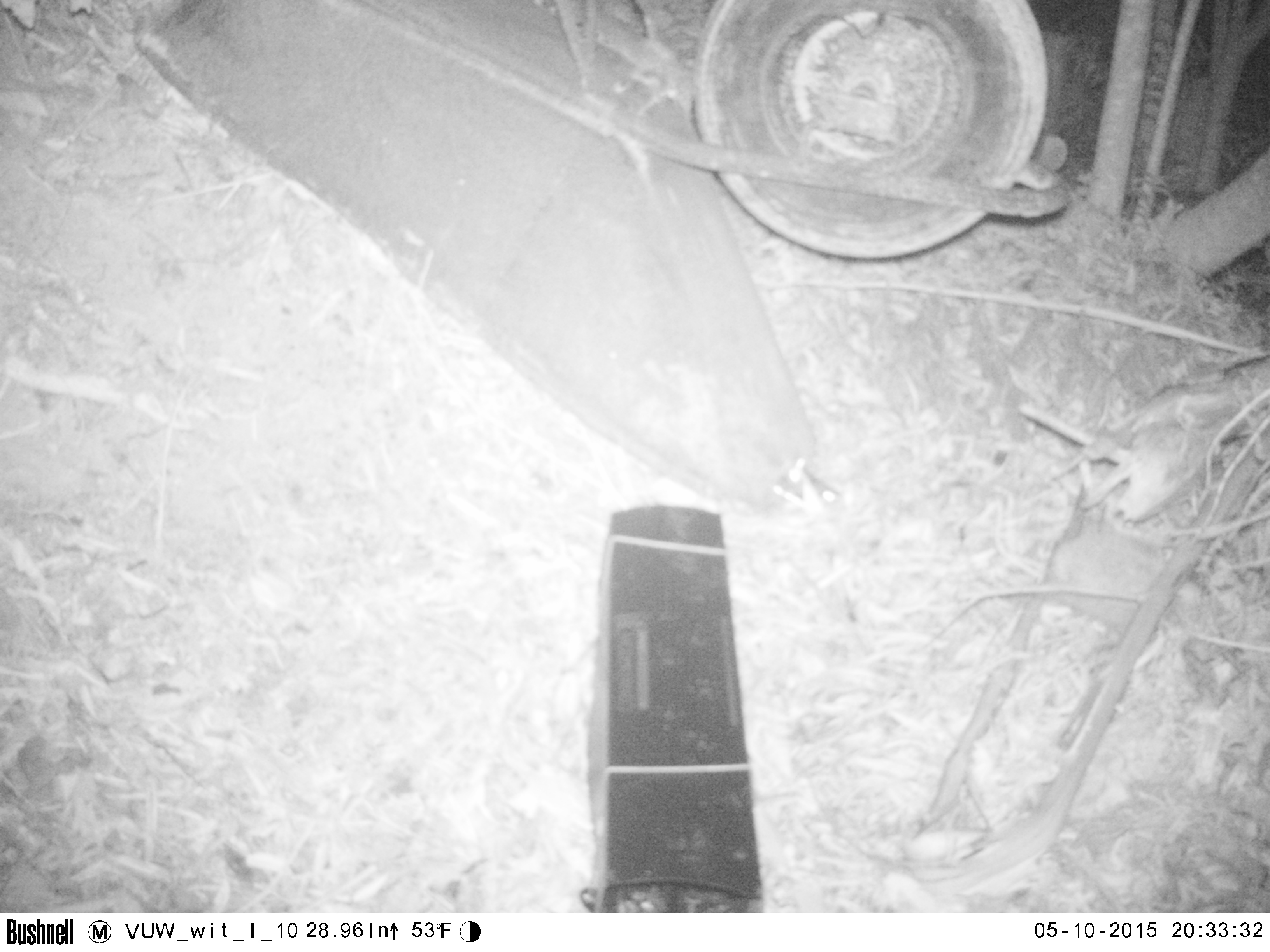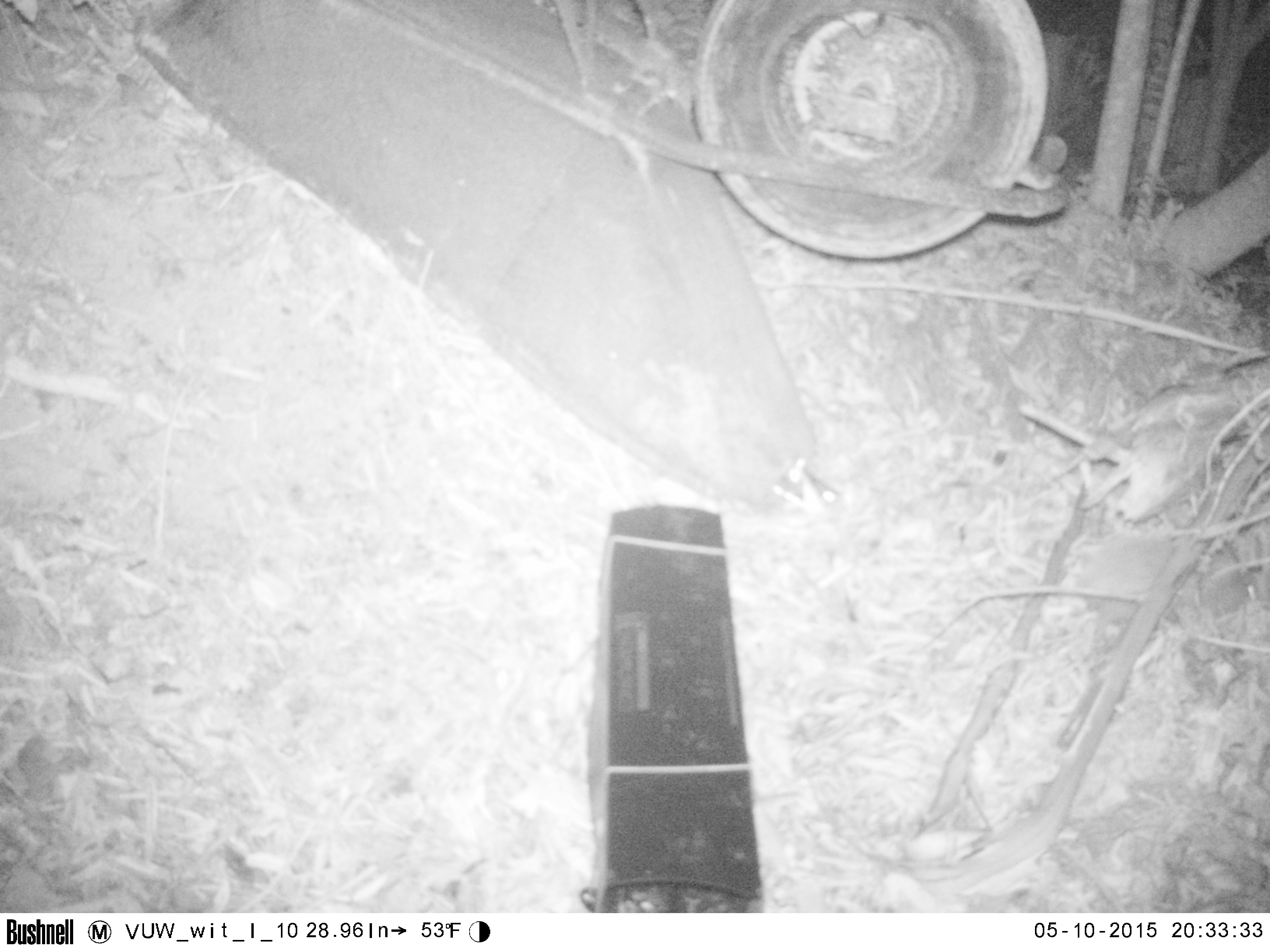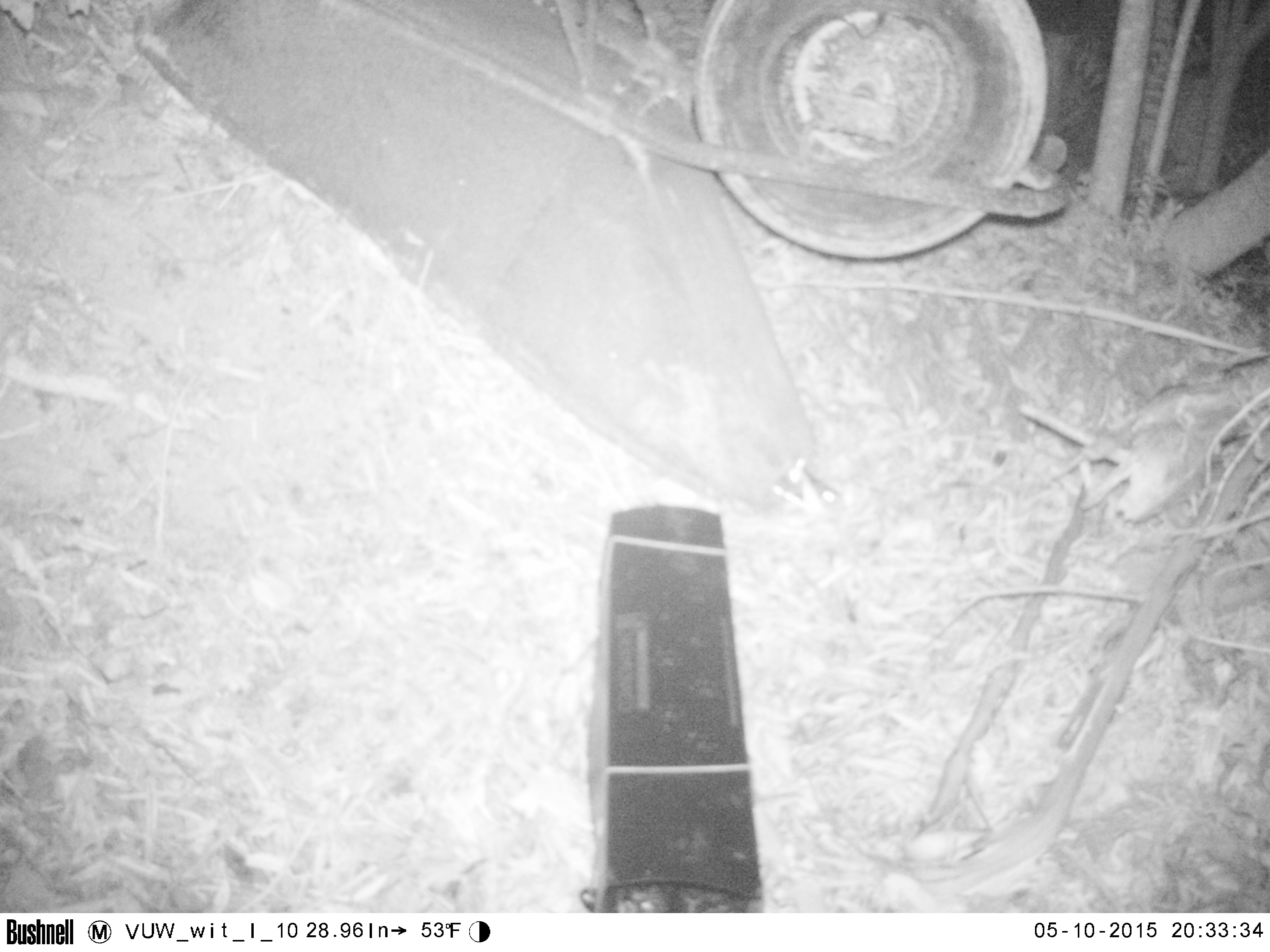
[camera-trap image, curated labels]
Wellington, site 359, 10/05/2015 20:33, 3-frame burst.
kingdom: Animalia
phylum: Chordata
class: Mammalia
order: Eulipotyphla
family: Erinaceidae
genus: Erinaceus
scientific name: Erinaceus europaeus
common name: hedgehog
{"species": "hedgehog (Erinaceus europaeus)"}